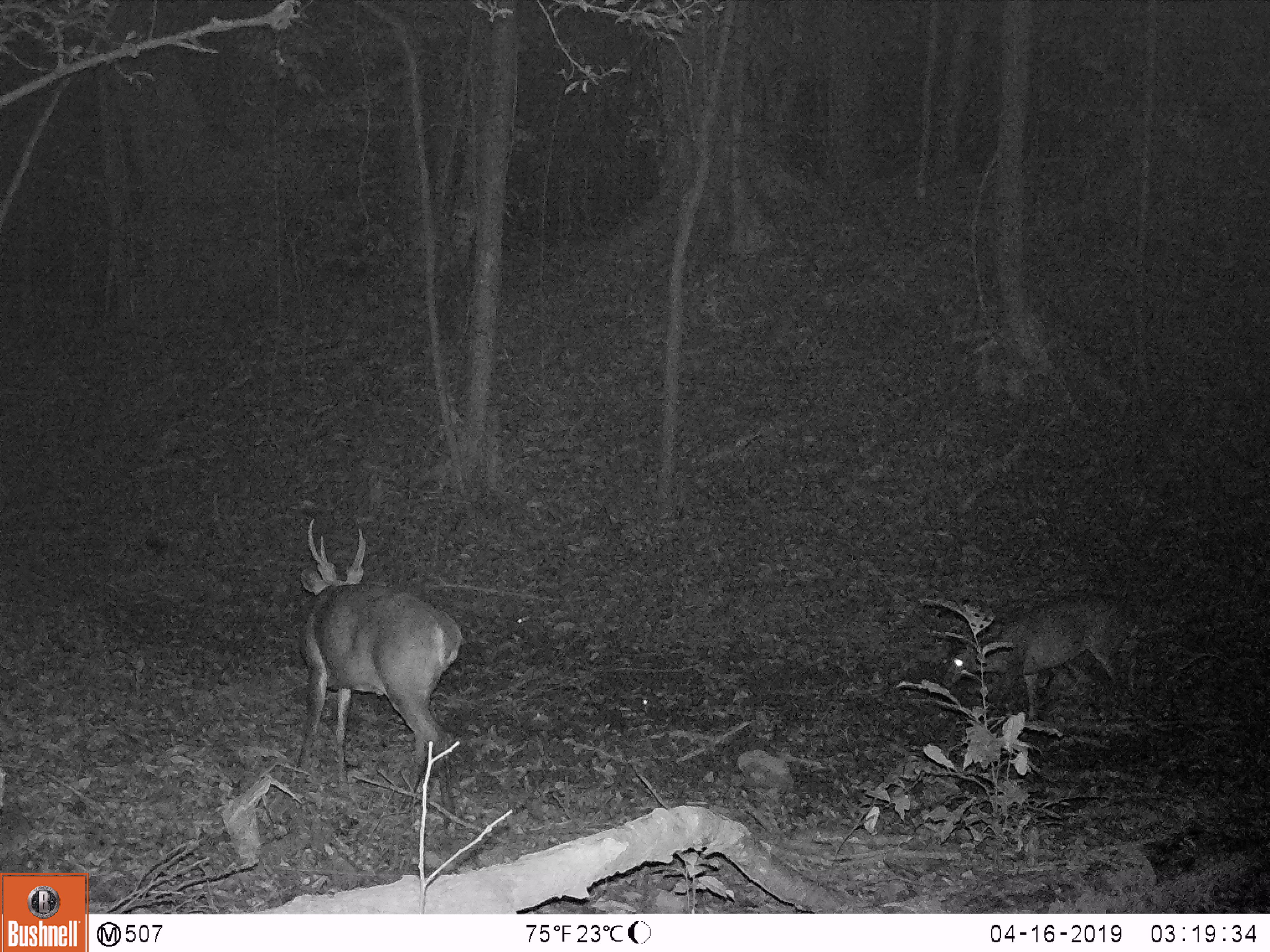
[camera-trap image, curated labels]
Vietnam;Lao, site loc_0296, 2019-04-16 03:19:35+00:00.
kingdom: Animalia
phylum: Chordata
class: Mammalia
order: Artiodactyla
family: Cervidae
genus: Muntiacus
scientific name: Muntiacus vuquangensis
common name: large-antlered muntjac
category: large antlered muntjac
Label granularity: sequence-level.